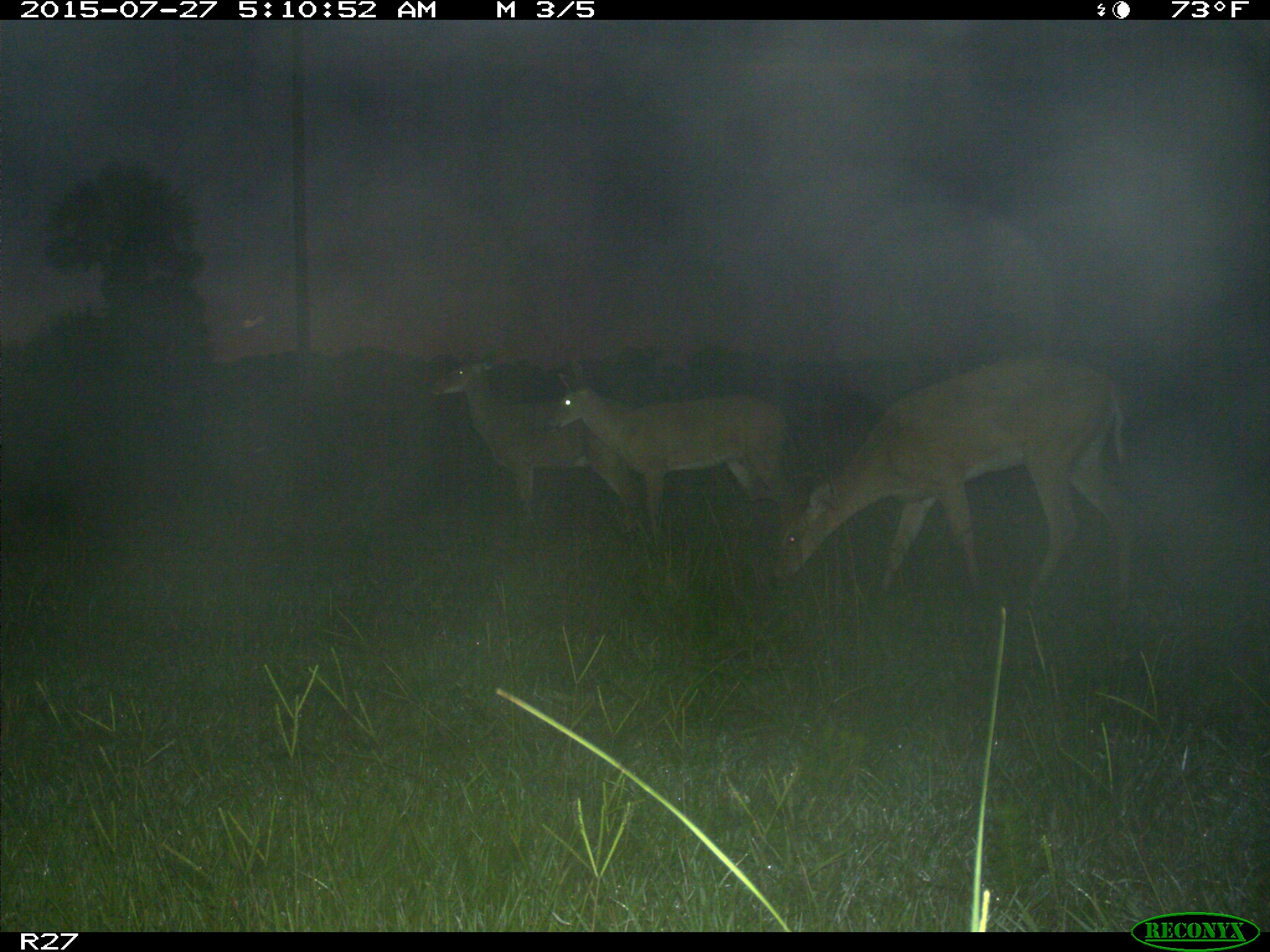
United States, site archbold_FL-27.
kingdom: Animalia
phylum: Chordata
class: Mammalia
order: Artiodactyla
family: Cervidae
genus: Odocoileus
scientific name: Odocoileus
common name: deer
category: unidentified deer